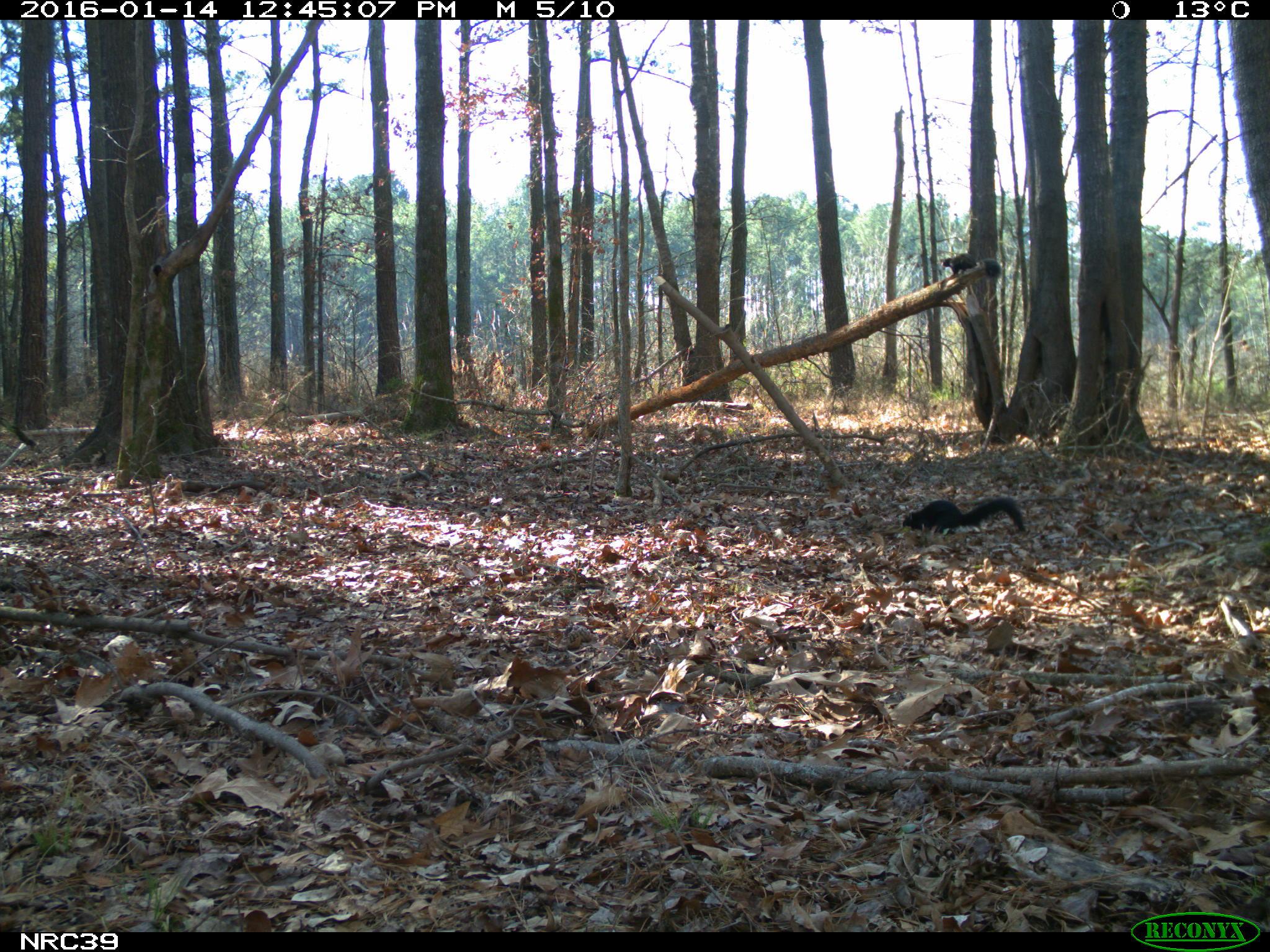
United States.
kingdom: Animalia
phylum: Chordata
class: Mammalia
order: Rodentia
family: Sciuridae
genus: Sciurus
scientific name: Sciurus niger cinereus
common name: eastern fox squirrel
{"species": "Eastern Fox Squirrel (Sciurus niger cinereus)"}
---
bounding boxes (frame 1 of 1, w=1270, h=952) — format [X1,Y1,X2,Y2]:
Eastern Fox Squirrel: [898,489,1035,543]